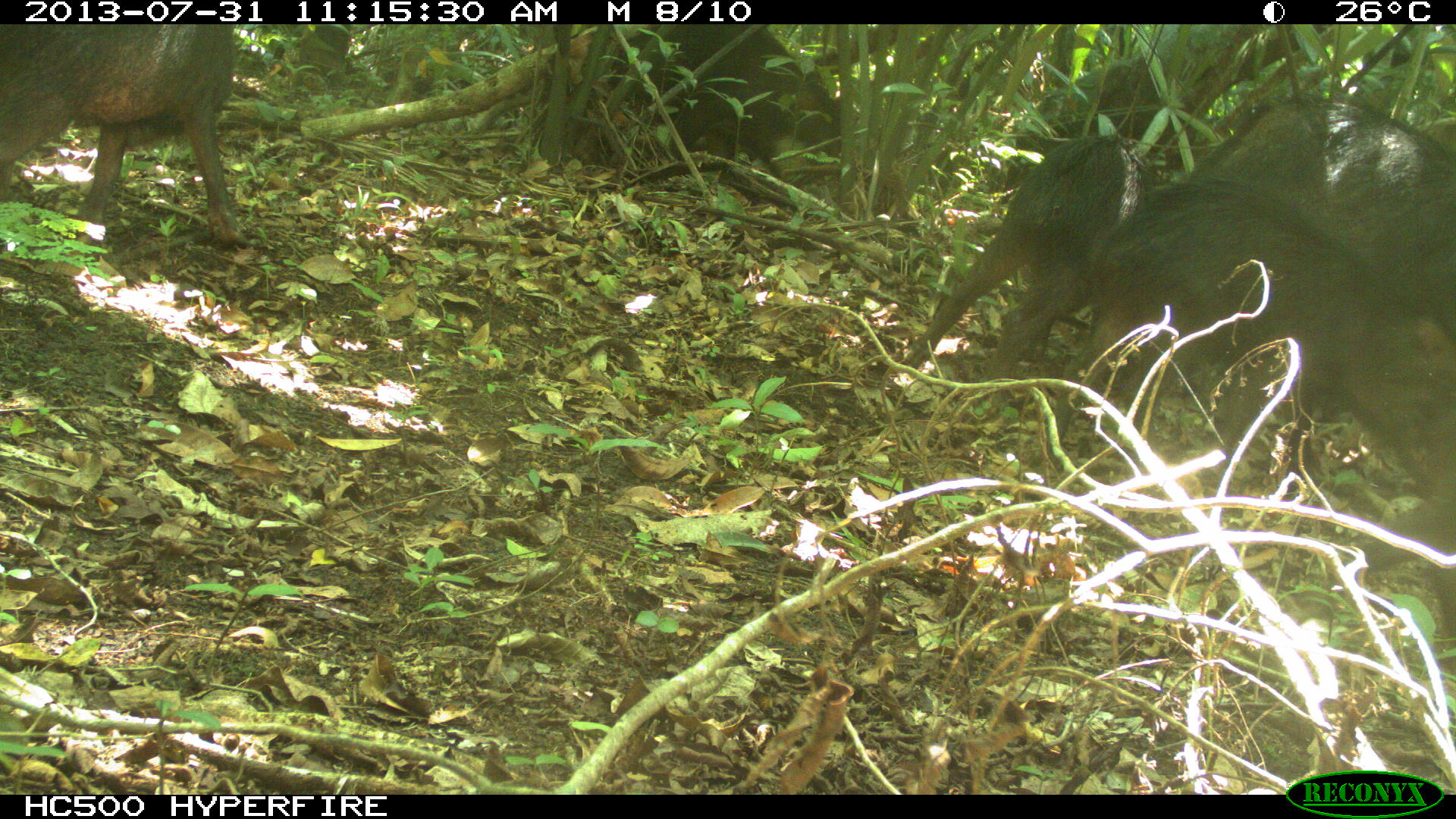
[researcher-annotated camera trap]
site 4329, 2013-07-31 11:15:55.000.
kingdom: Animalia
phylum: Chordata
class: Mammalia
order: Artiodactyla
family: Tayassuidae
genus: Tayassu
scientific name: Tayassu pecari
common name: white-lipped peccary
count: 10